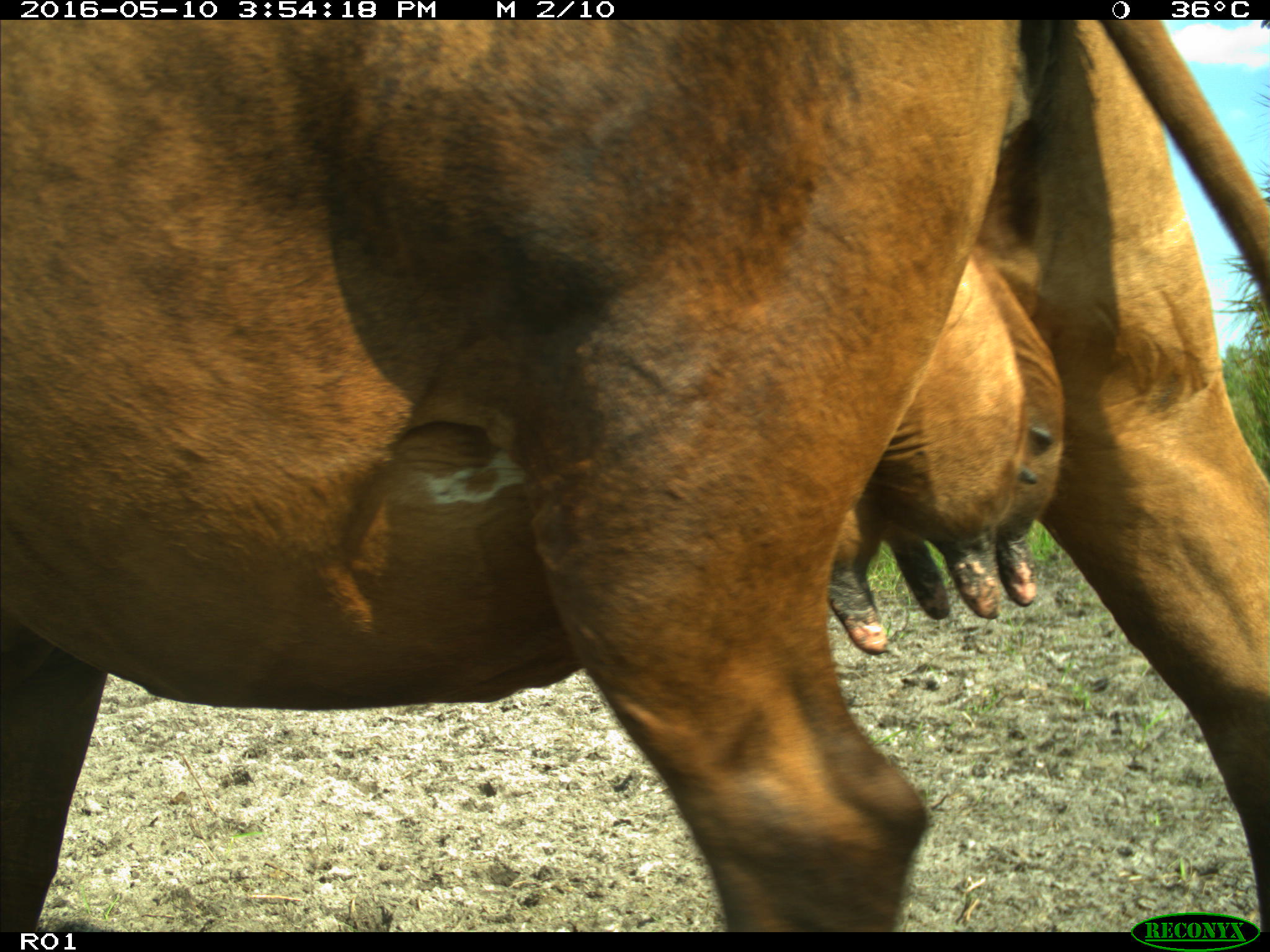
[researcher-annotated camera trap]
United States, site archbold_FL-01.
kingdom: Animalia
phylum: Chordata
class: Mammalia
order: Artiodactyla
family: Bovidae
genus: Bos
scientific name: Bos taurus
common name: domestic cow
Bos taurus (domestic cow).